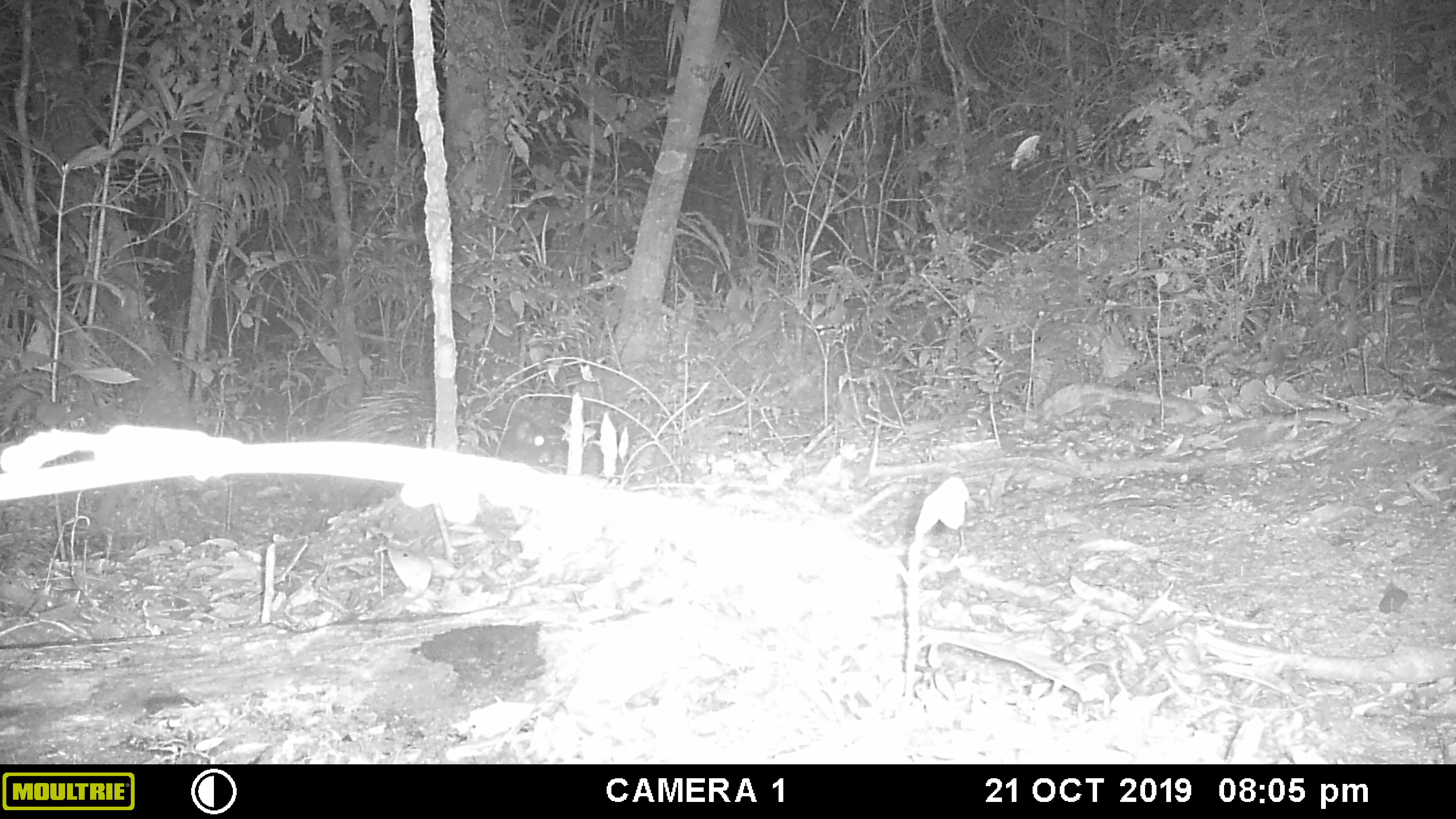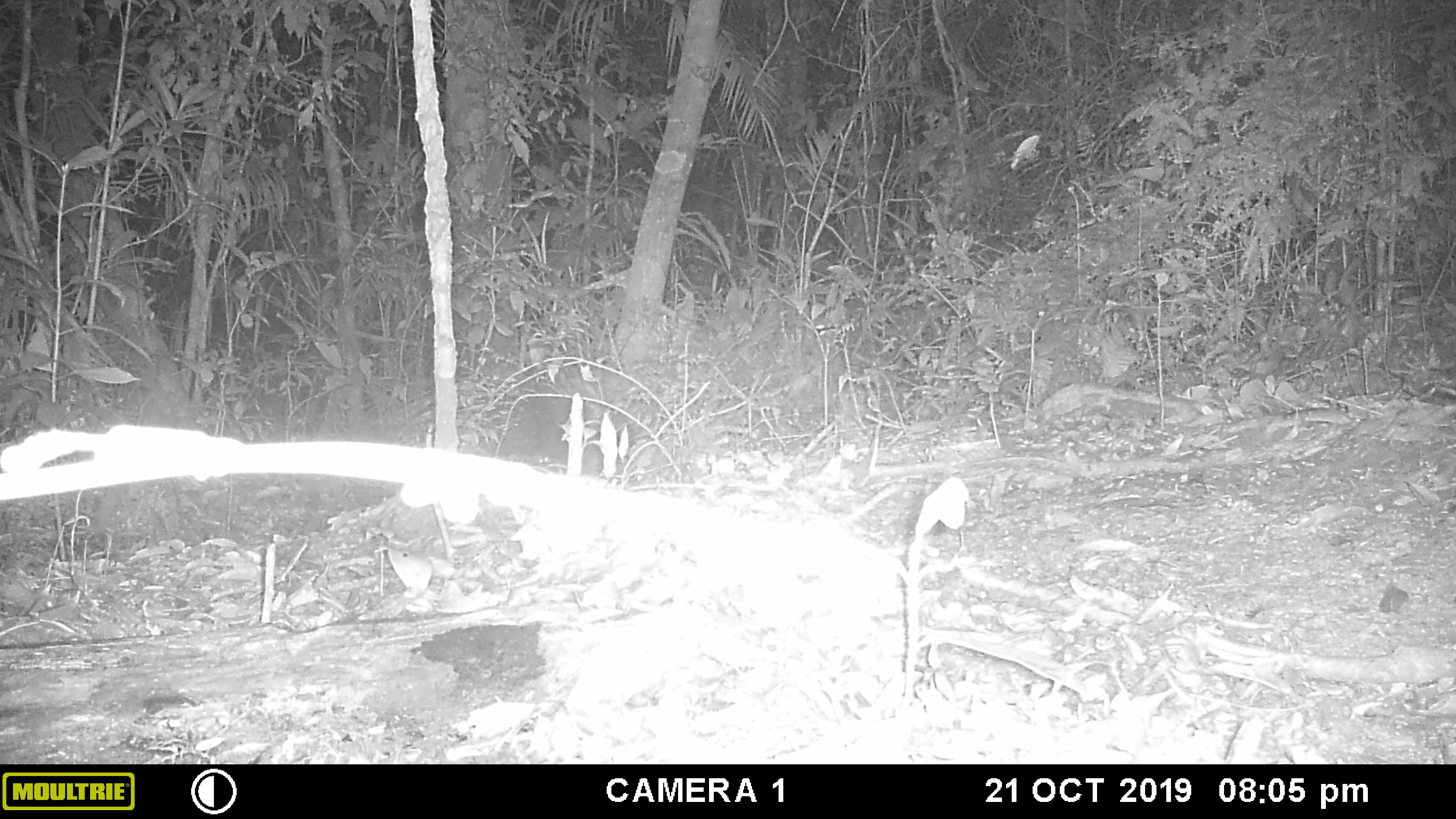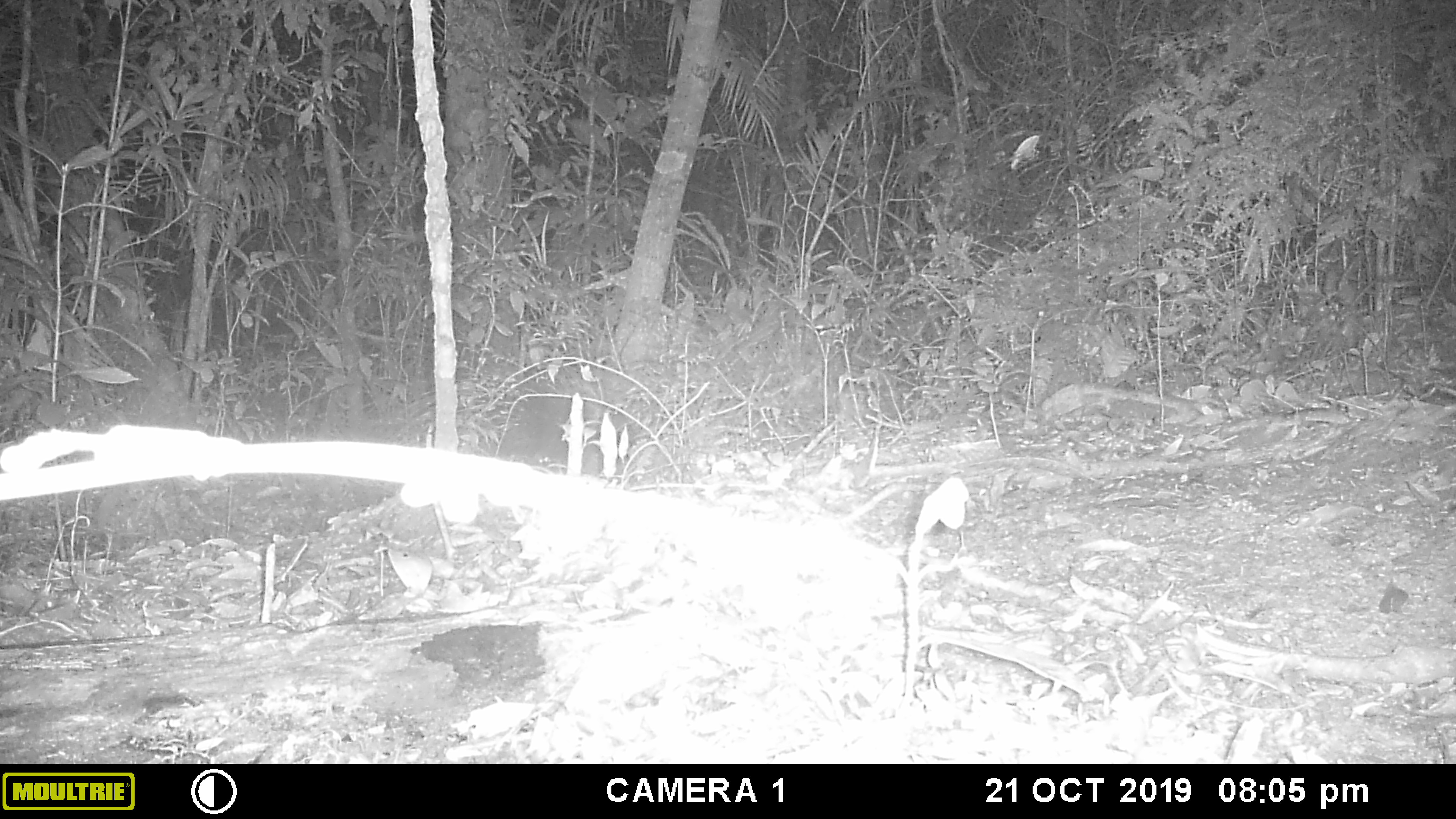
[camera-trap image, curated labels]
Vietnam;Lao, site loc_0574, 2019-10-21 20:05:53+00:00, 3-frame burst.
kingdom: Animalia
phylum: Chordata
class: Mammalia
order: Rodentia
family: Hystricidae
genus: Hystrix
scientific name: Hystrix brachyura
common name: malayan porcupine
Malayan porcupine (Hystrix brachyura). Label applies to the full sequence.